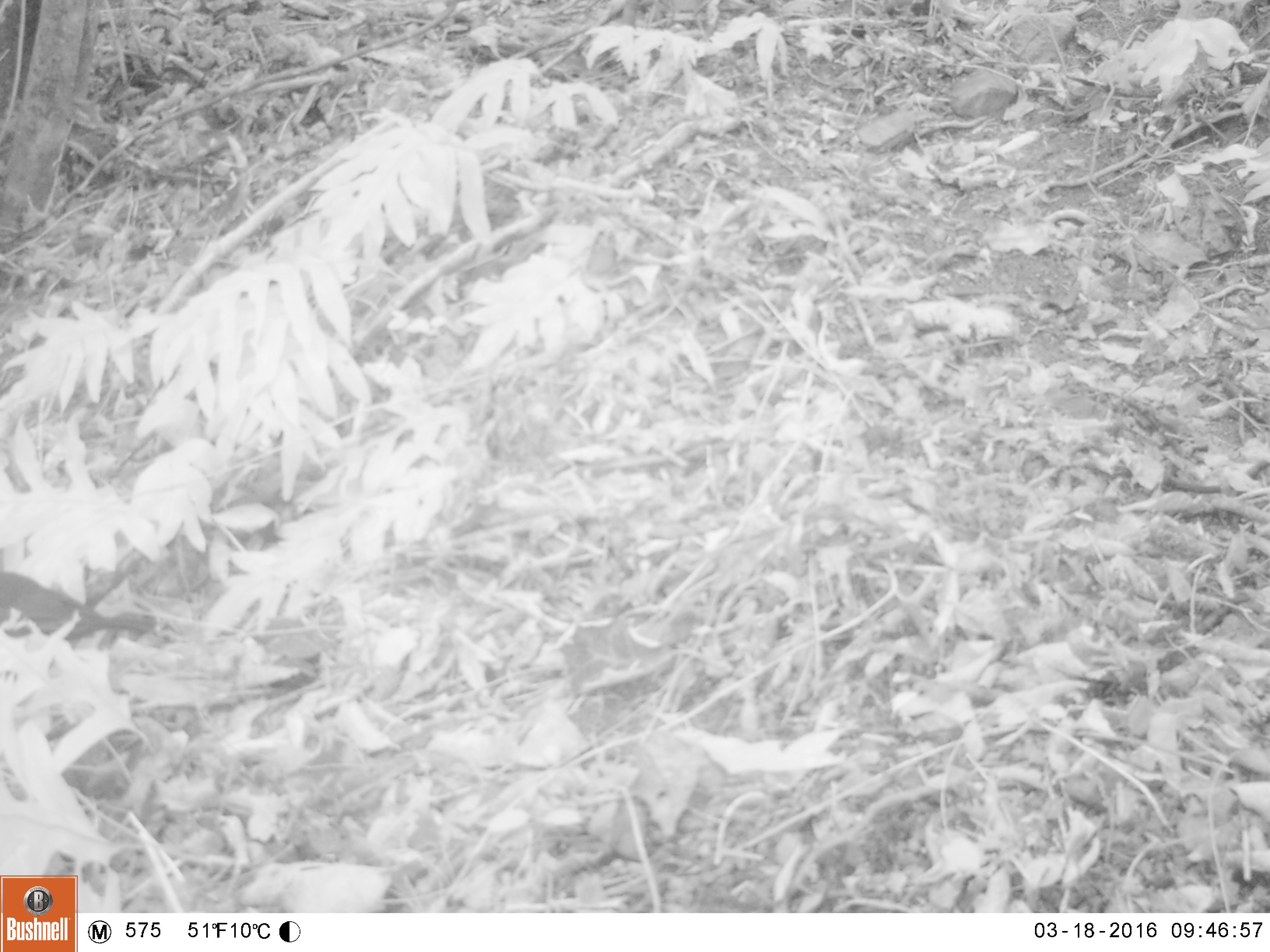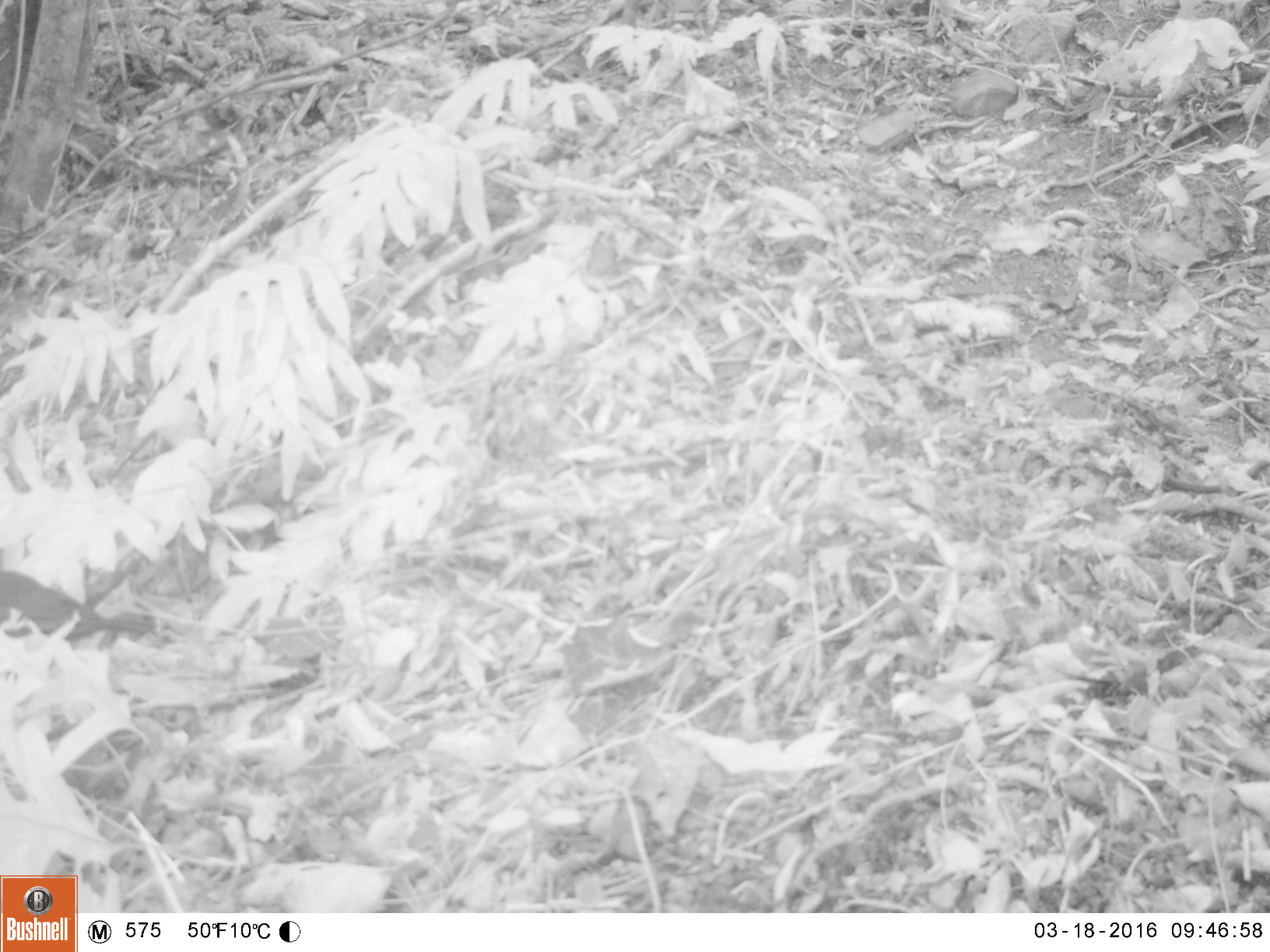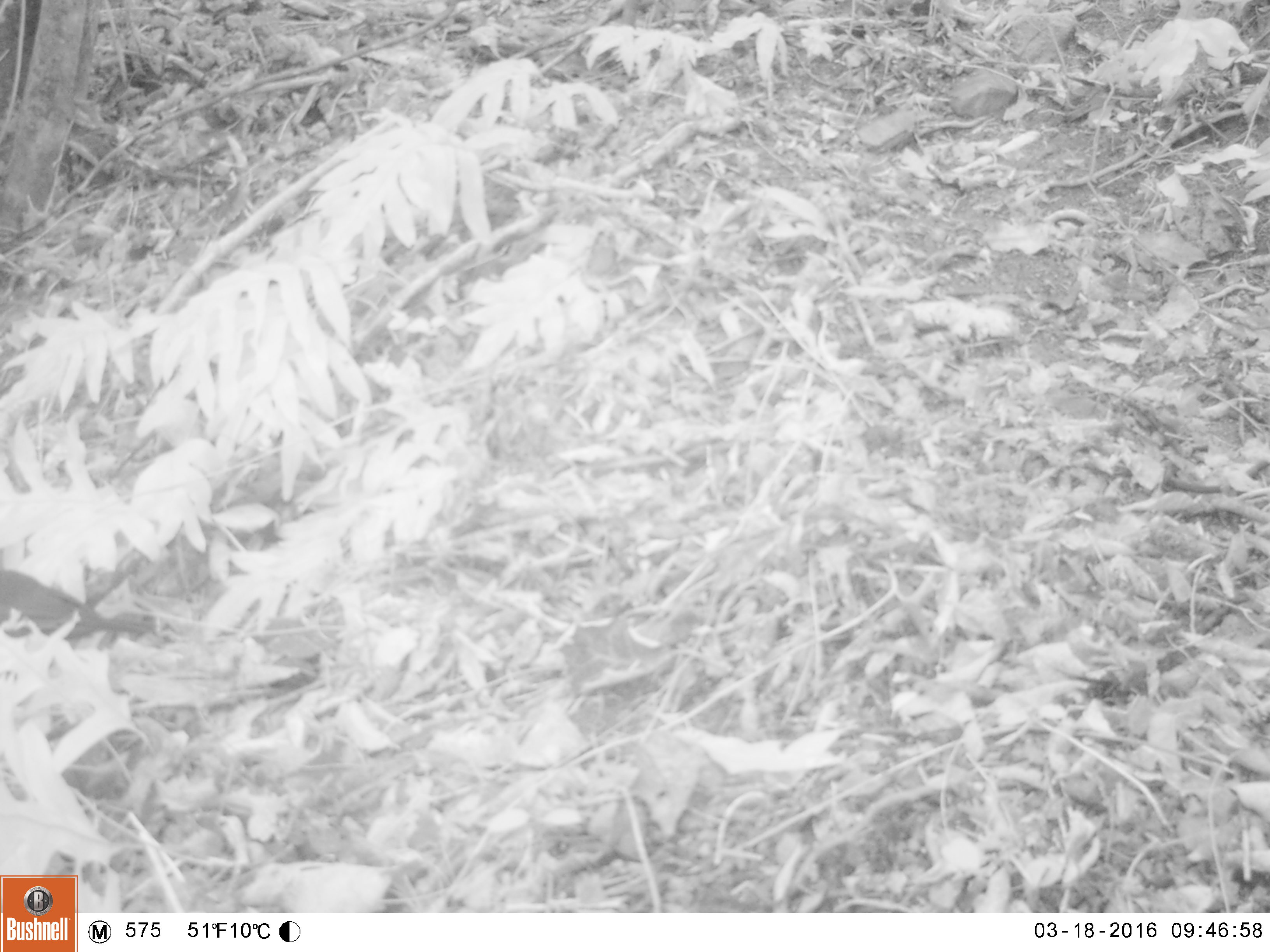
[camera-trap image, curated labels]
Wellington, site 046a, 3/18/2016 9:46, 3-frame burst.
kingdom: Animalia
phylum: Chordata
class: Aves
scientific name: Aves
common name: bird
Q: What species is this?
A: Bird (Aves).